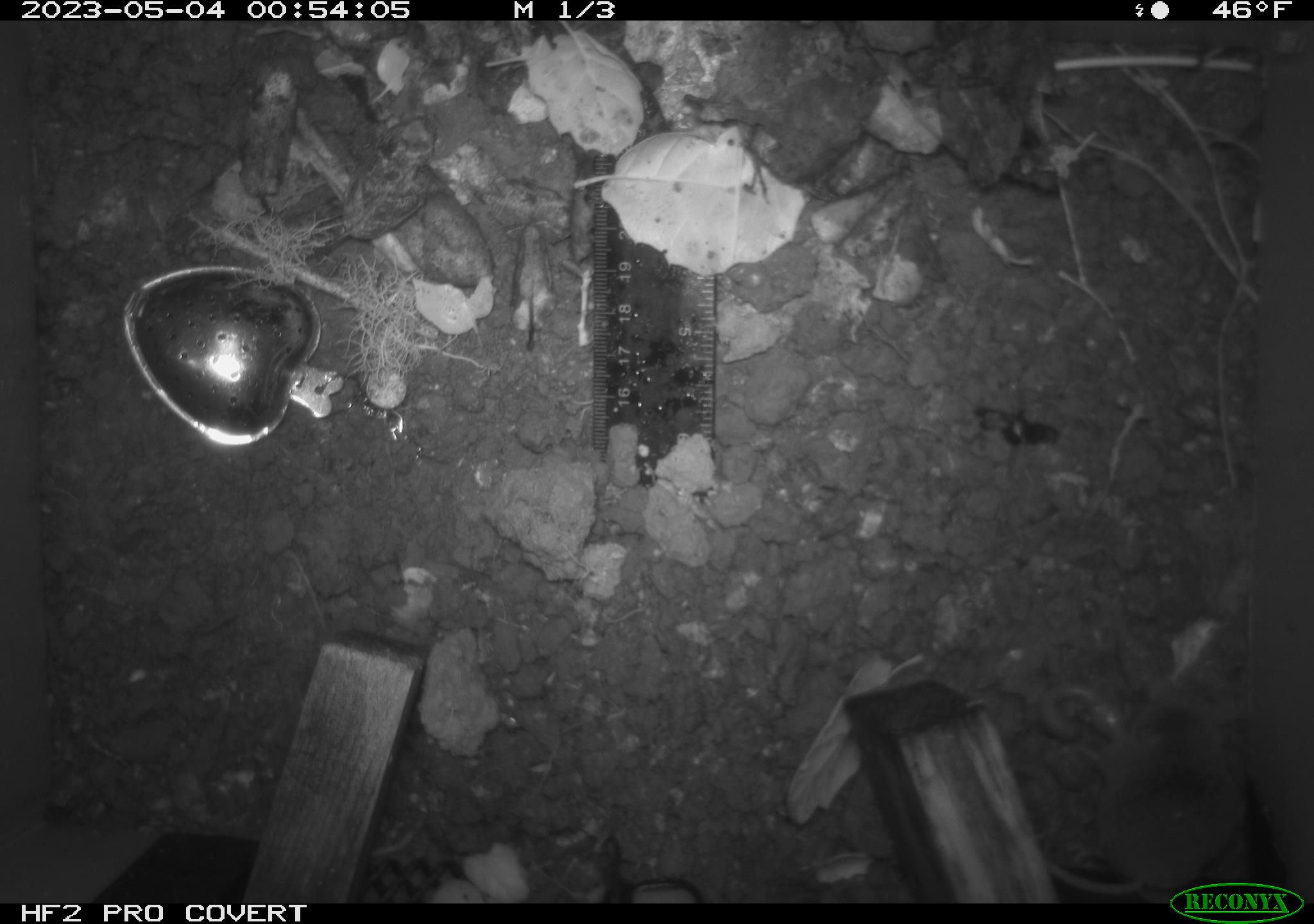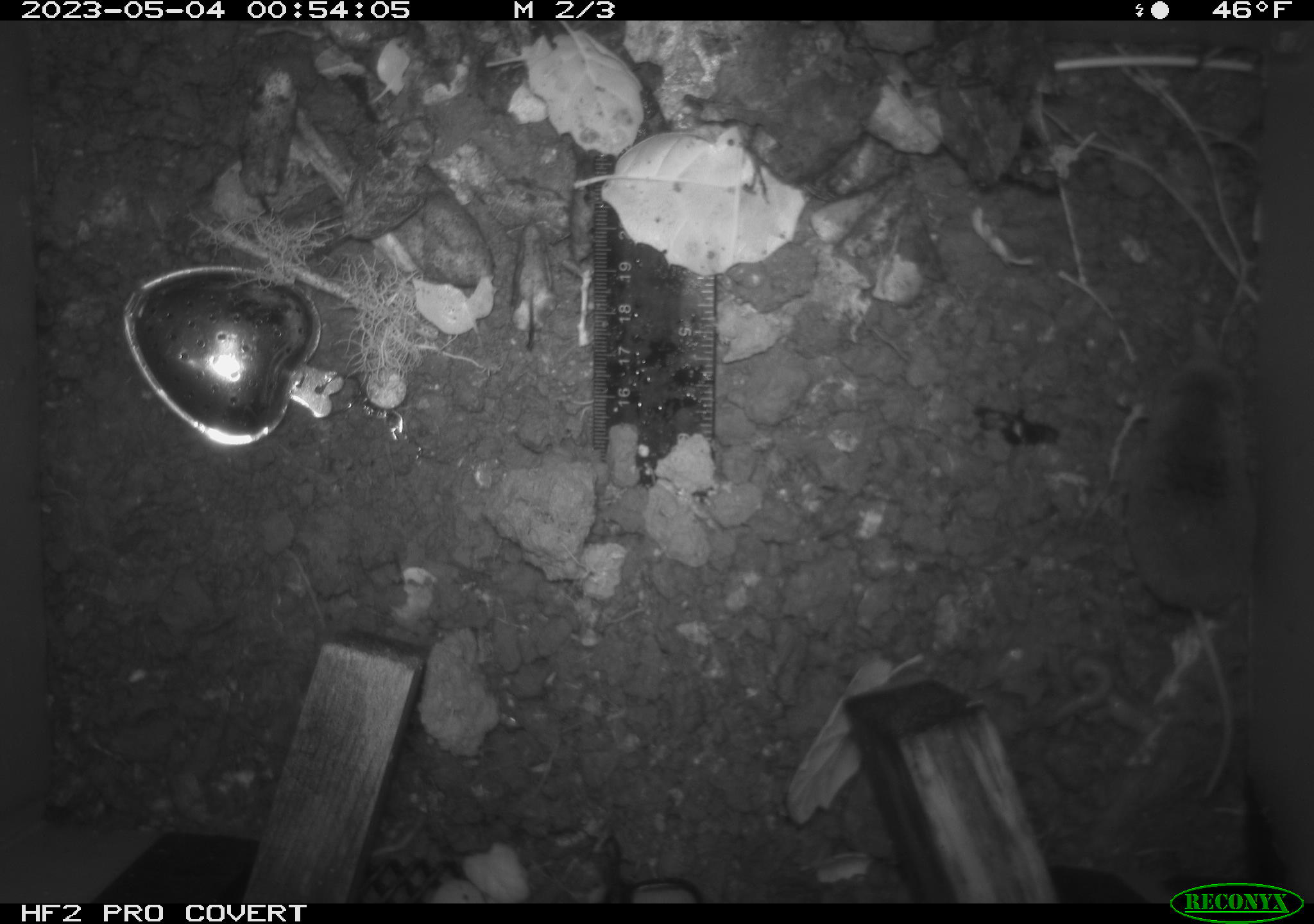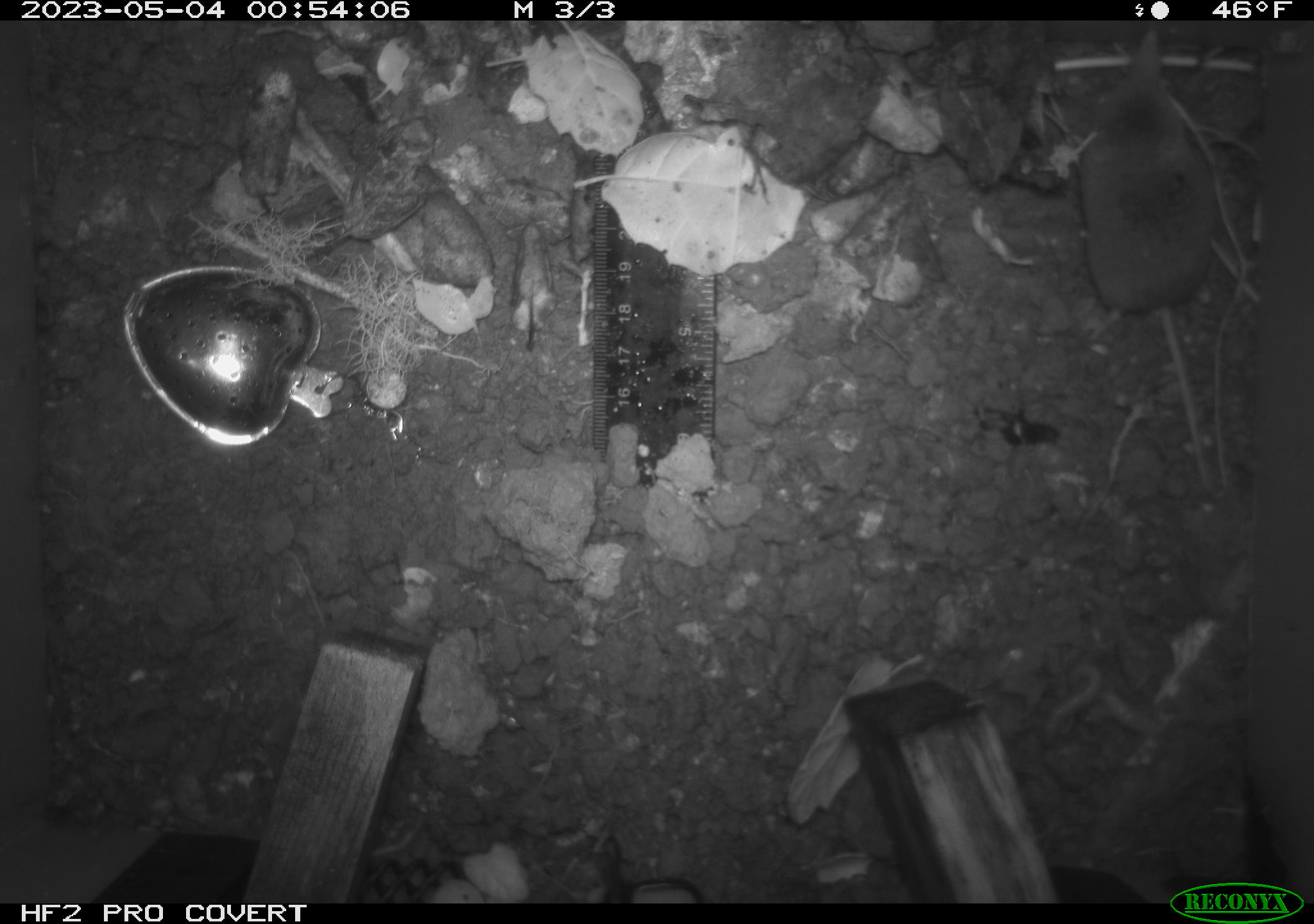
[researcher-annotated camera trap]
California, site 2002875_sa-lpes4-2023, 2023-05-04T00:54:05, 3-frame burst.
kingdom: Animalia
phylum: Chordata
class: Mammalia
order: Eulipotyphla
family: Soricidae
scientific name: Soricidae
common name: shrews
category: soricidae family